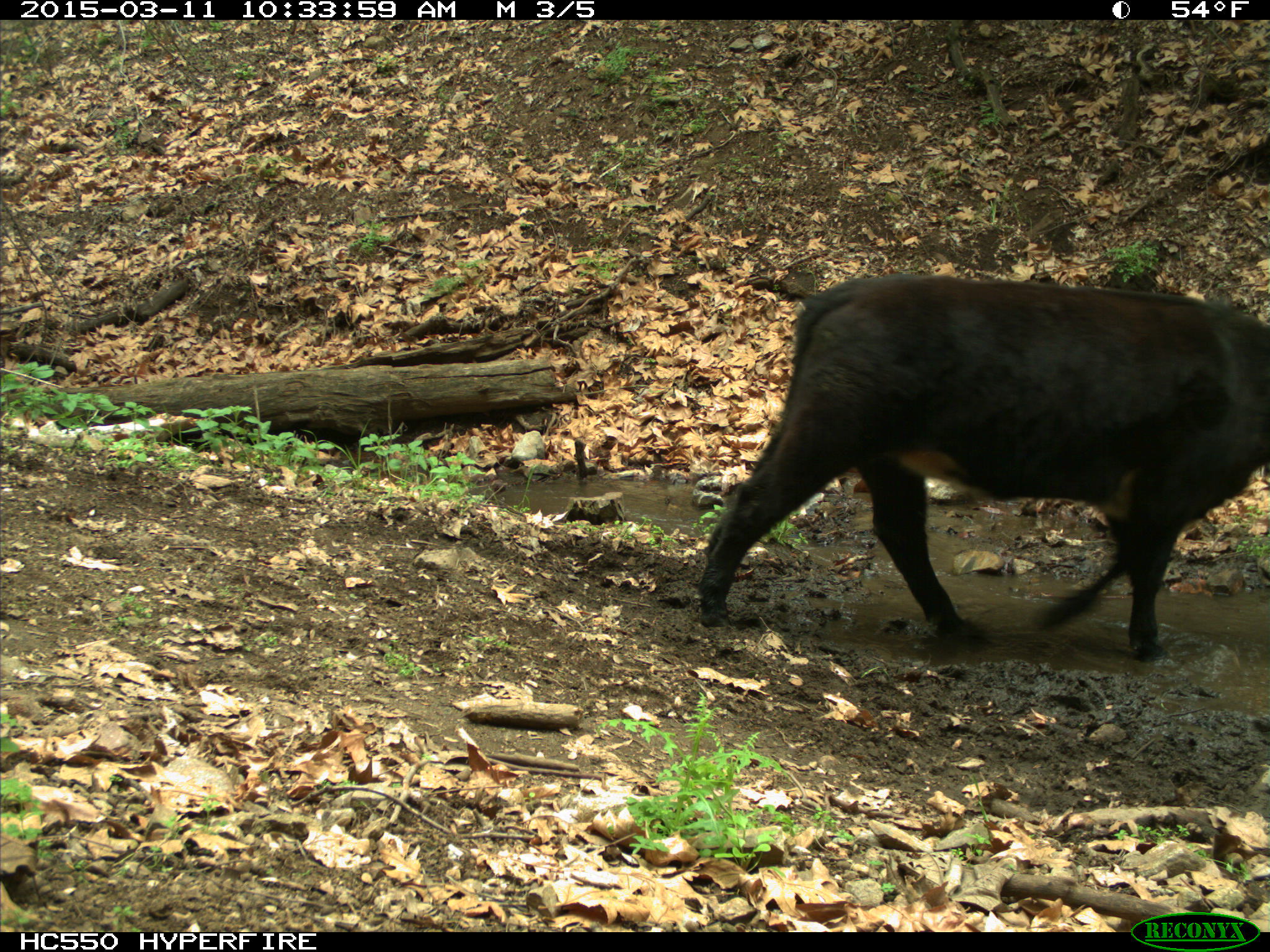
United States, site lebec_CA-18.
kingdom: Animalia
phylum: Chordata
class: Mammalia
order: Artiodactyla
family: Bovidae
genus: Bos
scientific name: Bos taurus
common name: domestic cow